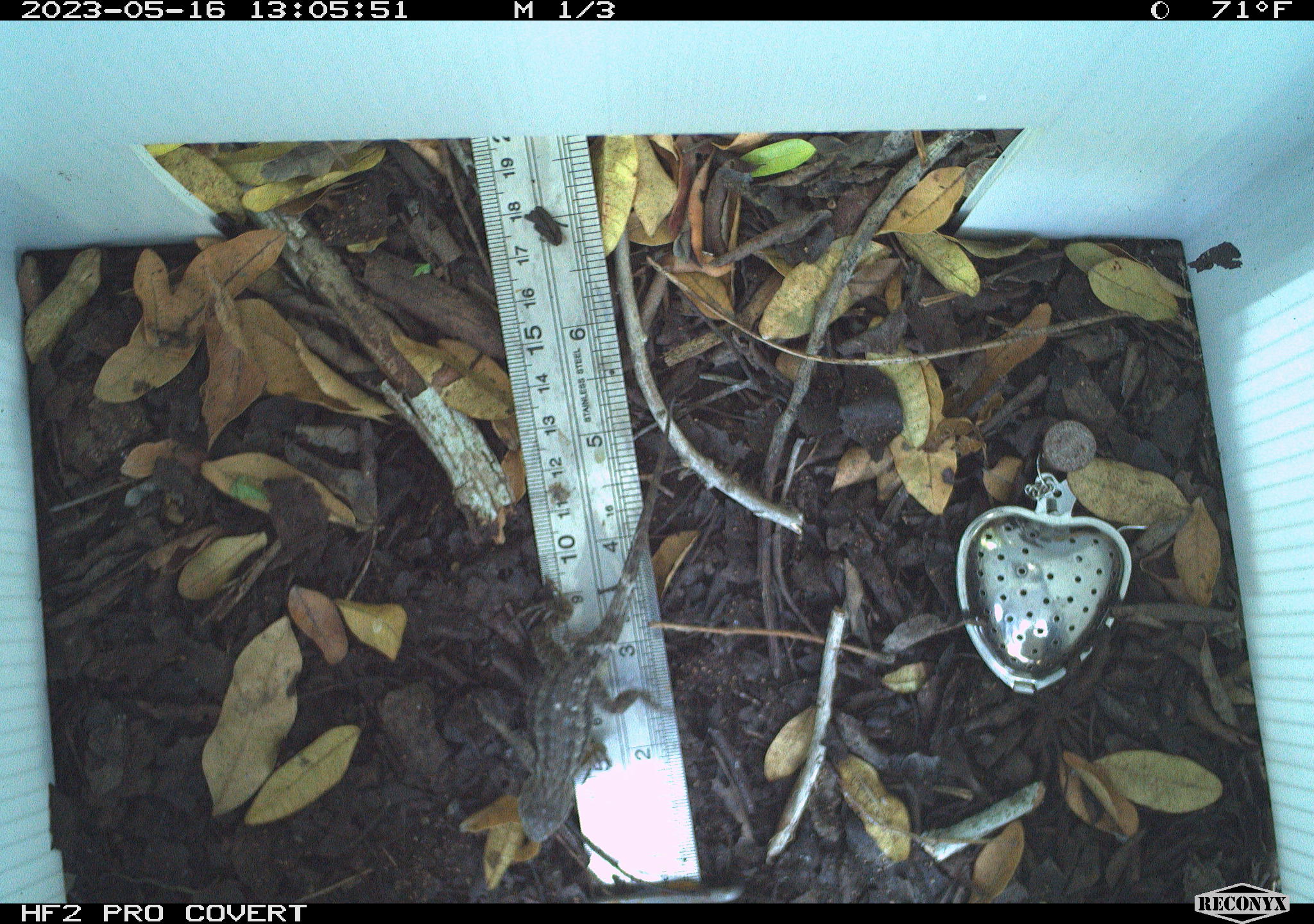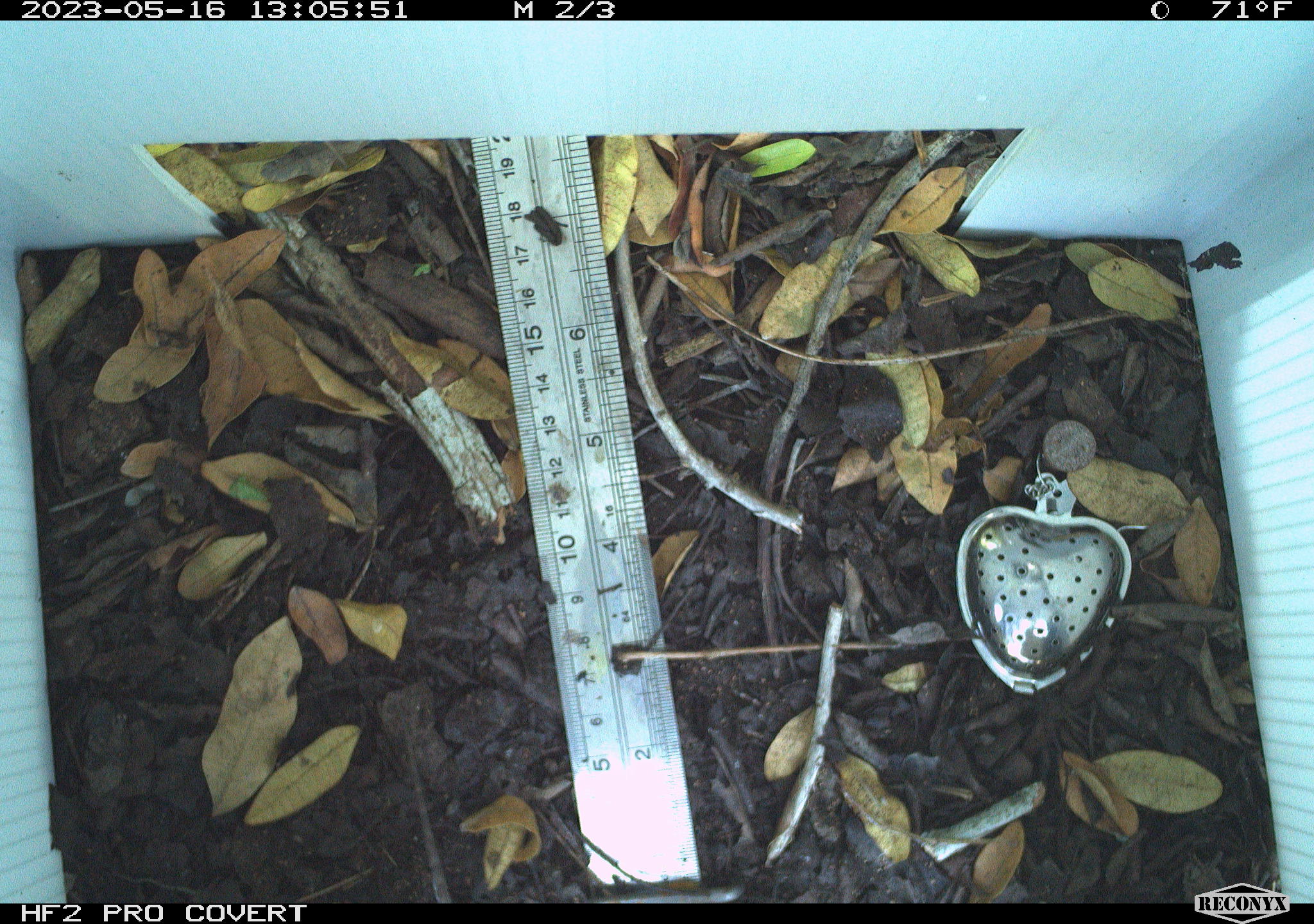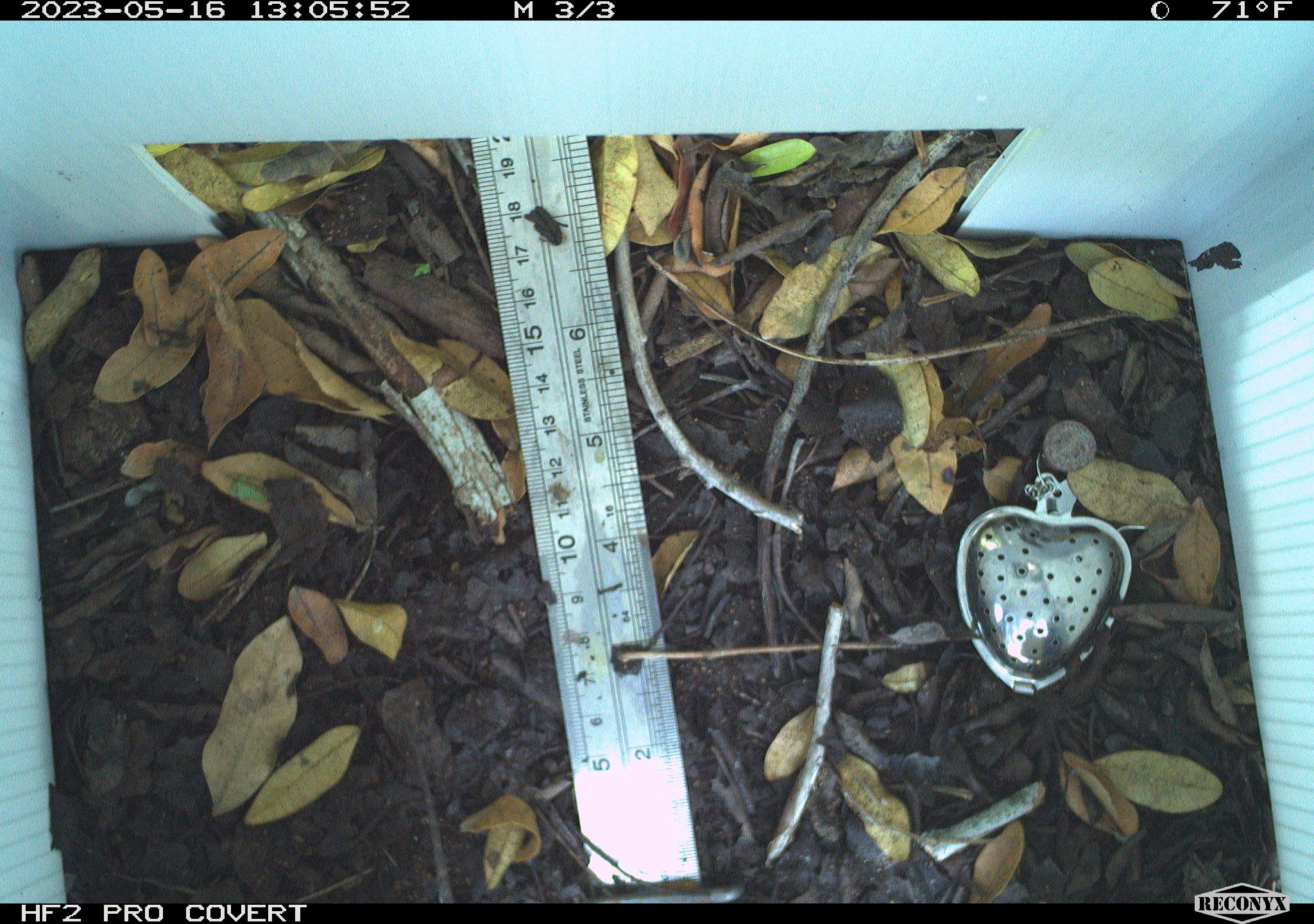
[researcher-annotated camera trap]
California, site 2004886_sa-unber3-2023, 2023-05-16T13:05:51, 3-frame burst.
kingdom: Animalia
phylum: Chordata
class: Reptilia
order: Squamata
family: Phrynosomatidae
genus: Sceloporus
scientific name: Sceloporus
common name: spiny lizards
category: sceloporus species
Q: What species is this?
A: Sceloporus species (spiny lizards) (Sceloporus).